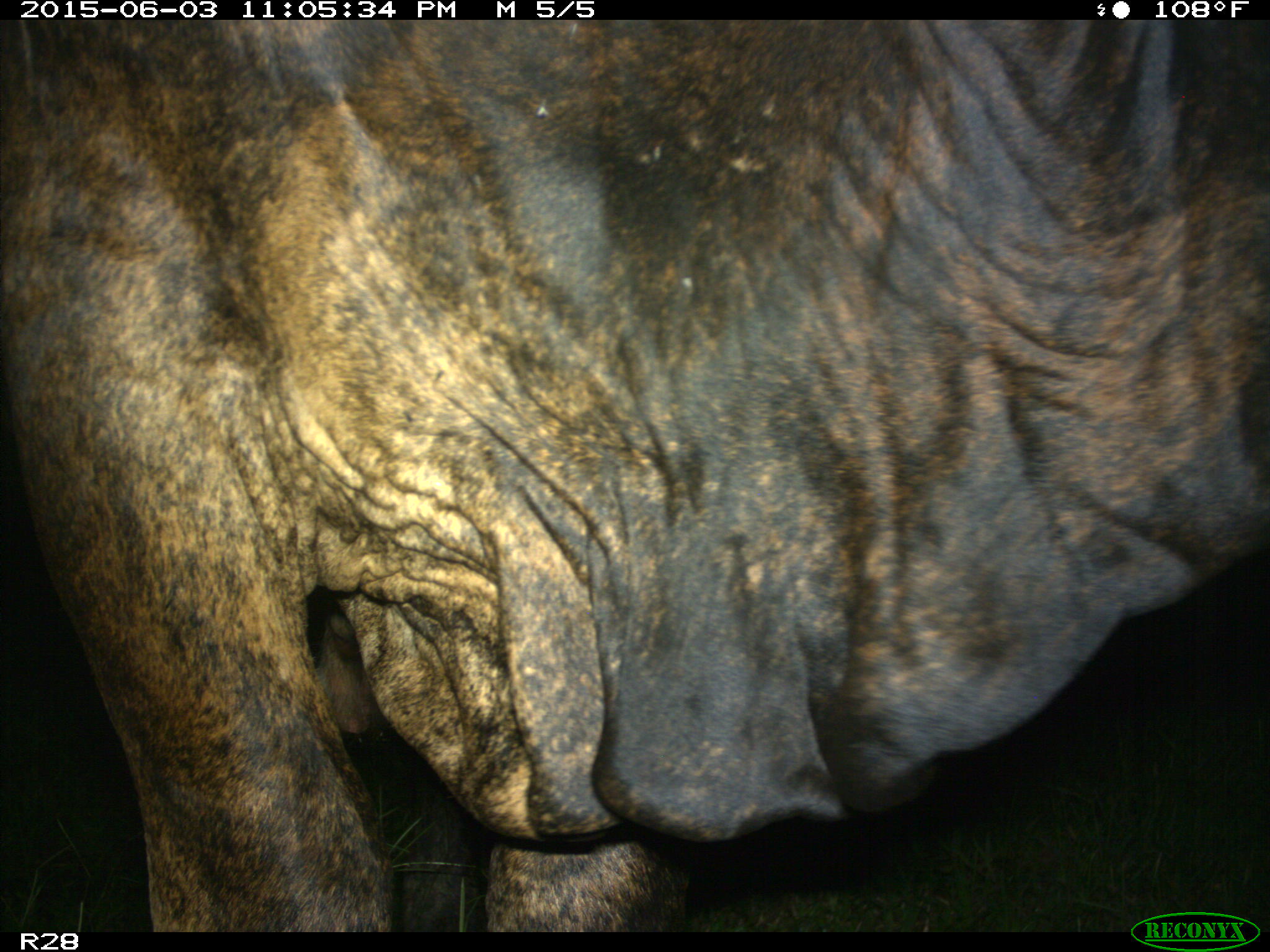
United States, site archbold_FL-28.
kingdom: Animalia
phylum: Chordata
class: Mammalia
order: Artiodactyla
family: Bovidae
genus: Bos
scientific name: Bos taurus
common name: domestic cow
Bos taurus (domestic cow).